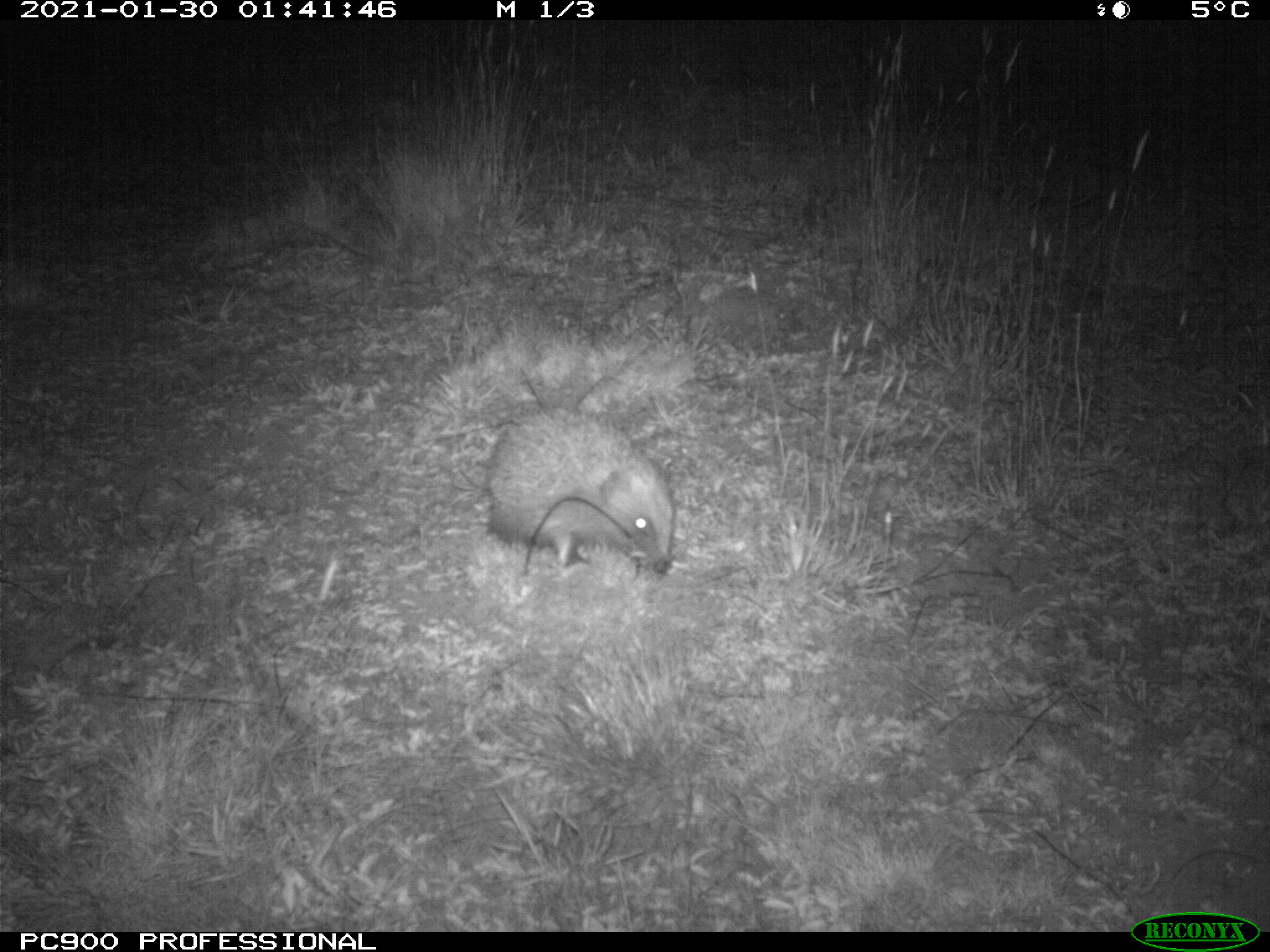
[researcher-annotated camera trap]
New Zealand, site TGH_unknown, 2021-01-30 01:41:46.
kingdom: Animalia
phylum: Chordata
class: Mammalia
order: Eulipotyphla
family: Erinaceidae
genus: Erinaceus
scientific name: Erinaceus europaeus europaeus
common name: european hedgehog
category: hedgehog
Hedgehog (european hedgehog) (Erinaceus europaeus europaeus).